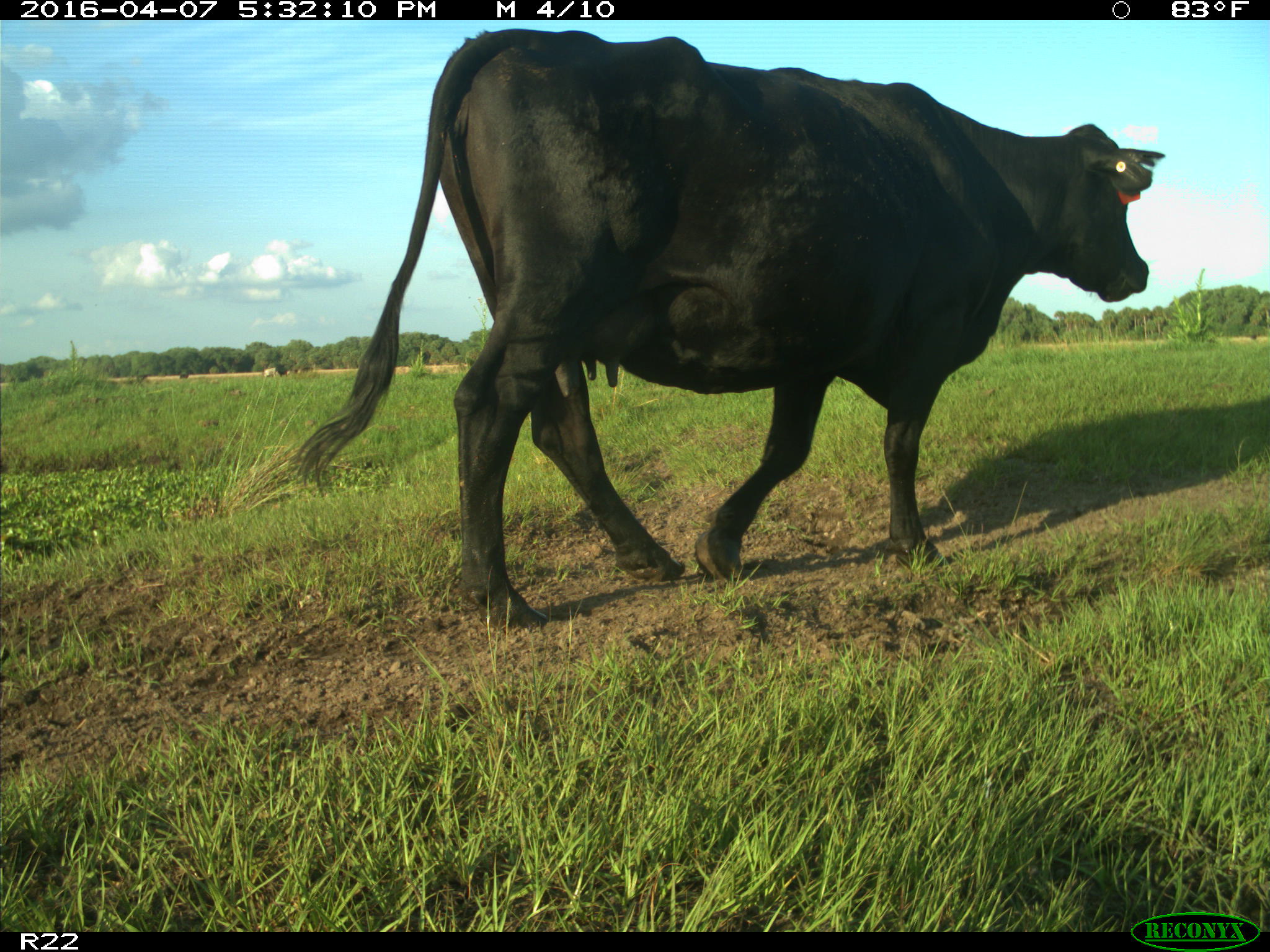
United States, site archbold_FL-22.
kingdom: Animalia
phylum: Chordata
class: Mammalia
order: Artiodactyla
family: Bovidae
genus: Bos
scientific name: Bos taurus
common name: domestic cow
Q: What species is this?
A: Bos taurus (domestic cow).